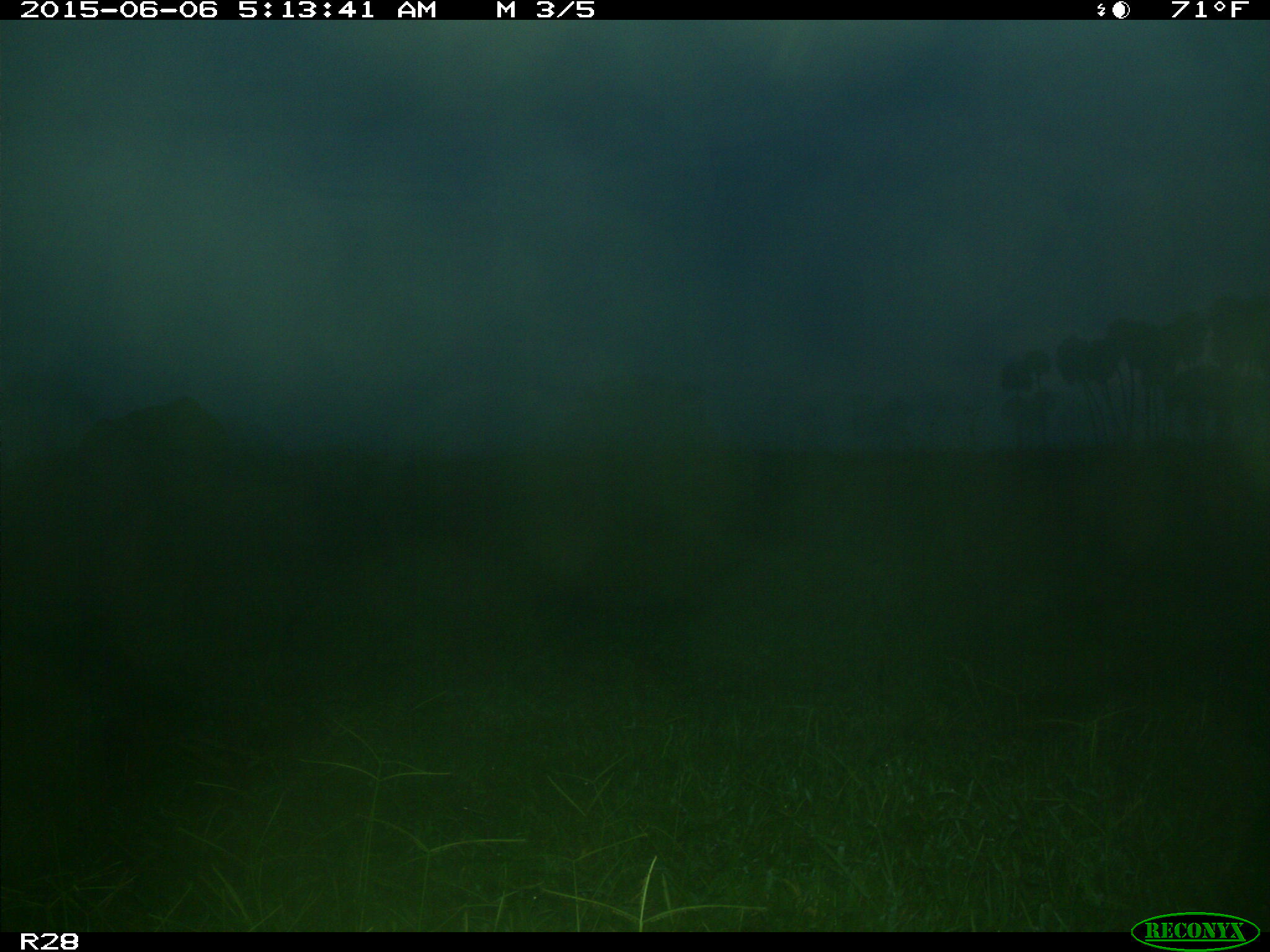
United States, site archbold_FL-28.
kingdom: Animalia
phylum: Chordata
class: Mammalia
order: Artiodactyla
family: Bovidae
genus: Bos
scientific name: Bos taurus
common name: domestic cow